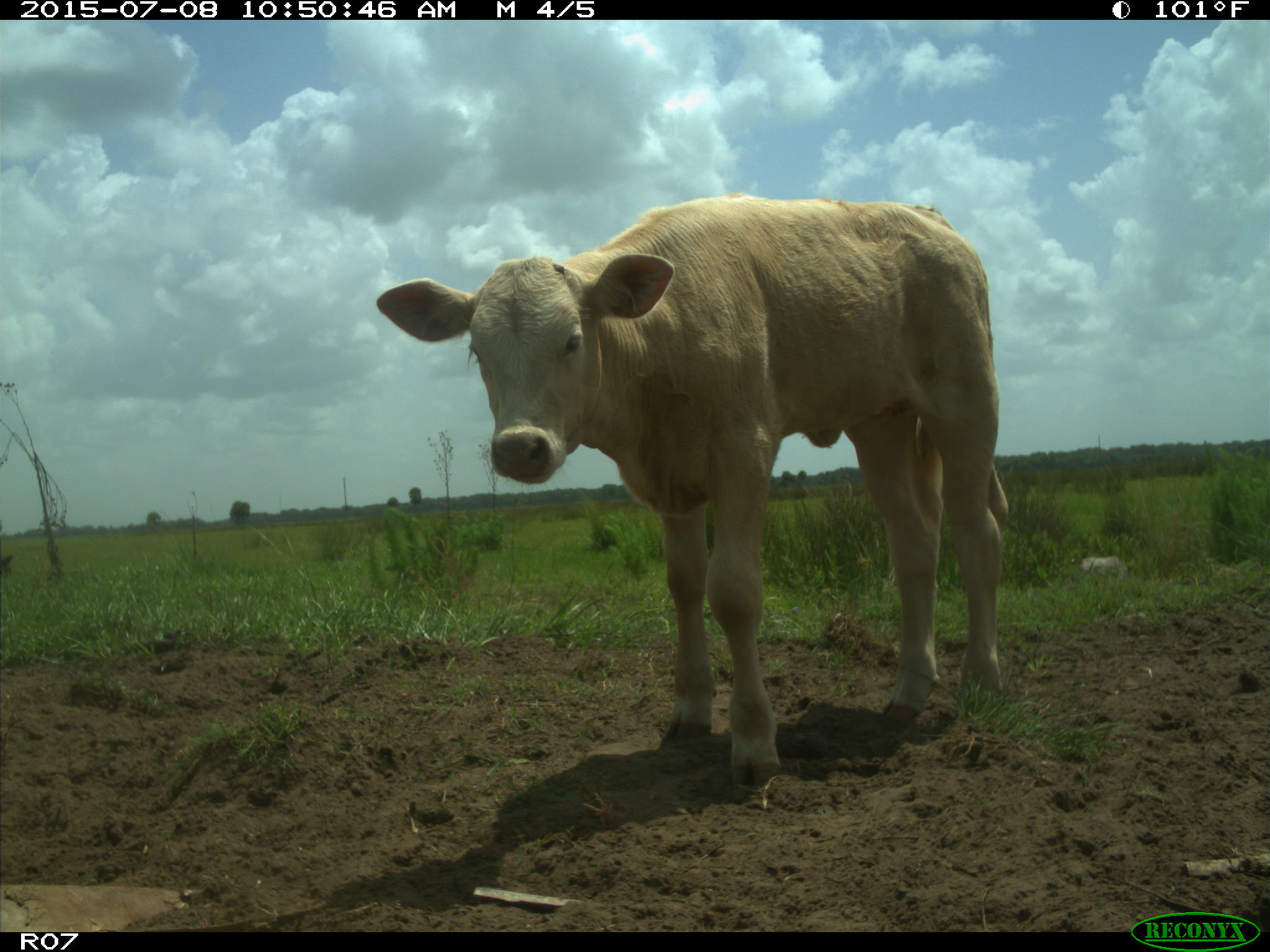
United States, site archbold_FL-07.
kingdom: Animalia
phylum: Chordata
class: Mammalia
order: Artiodactyla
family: Bovidae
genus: Bos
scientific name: Bos taurus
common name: domestic cow